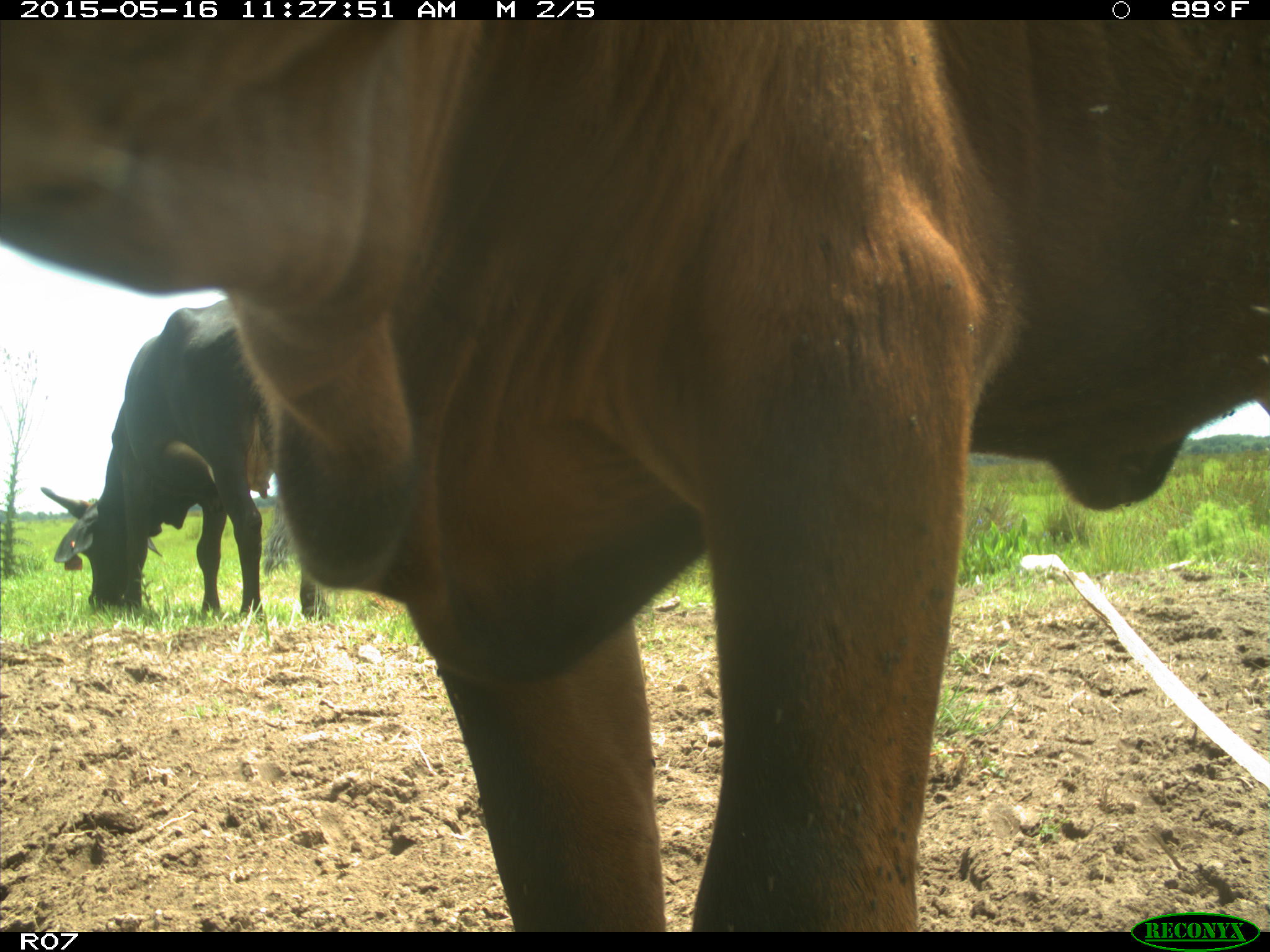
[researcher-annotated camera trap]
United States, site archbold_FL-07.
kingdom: Animalia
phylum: Chordata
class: Mammalia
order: Artiodactyla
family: Bovidae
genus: Bos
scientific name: Bos taurus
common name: domestic cow